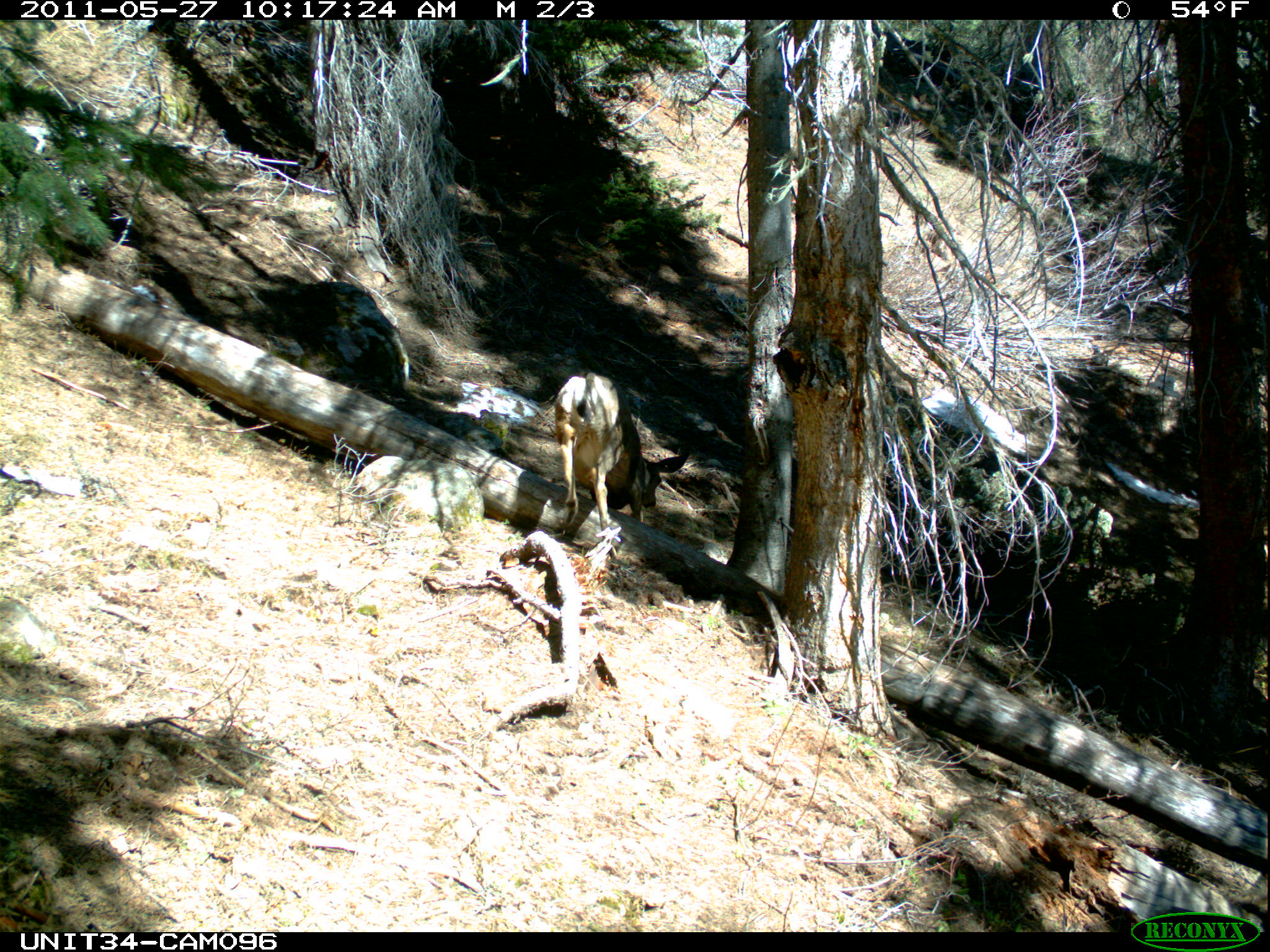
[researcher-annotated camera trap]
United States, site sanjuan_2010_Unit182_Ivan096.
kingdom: Animalia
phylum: Chordata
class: Mammalia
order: Artiodactyla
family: Cervidae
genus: Odocoileus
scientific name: Odocoileus hemionus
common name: mule deer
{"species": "Odocoileus hemionus (mule deer)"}